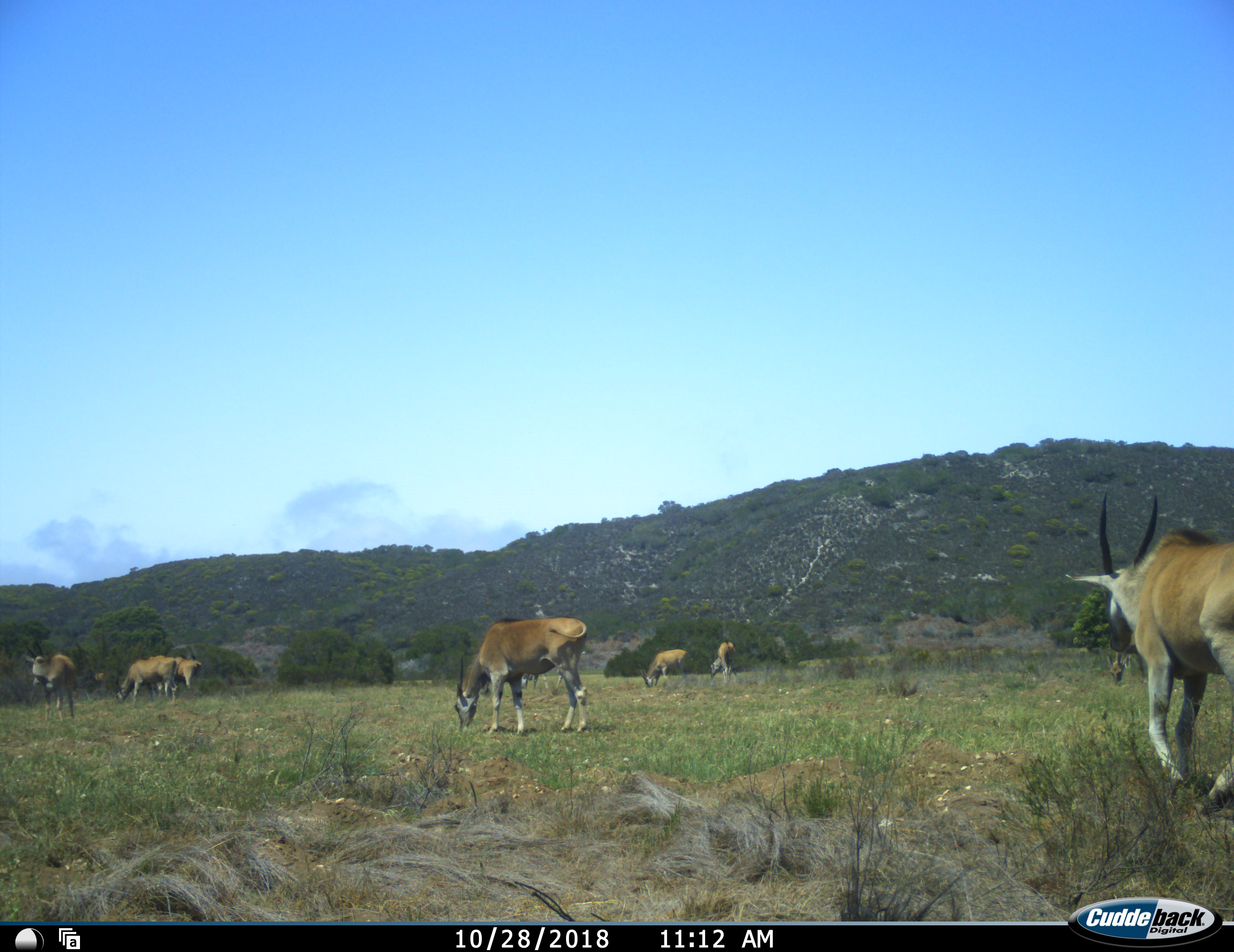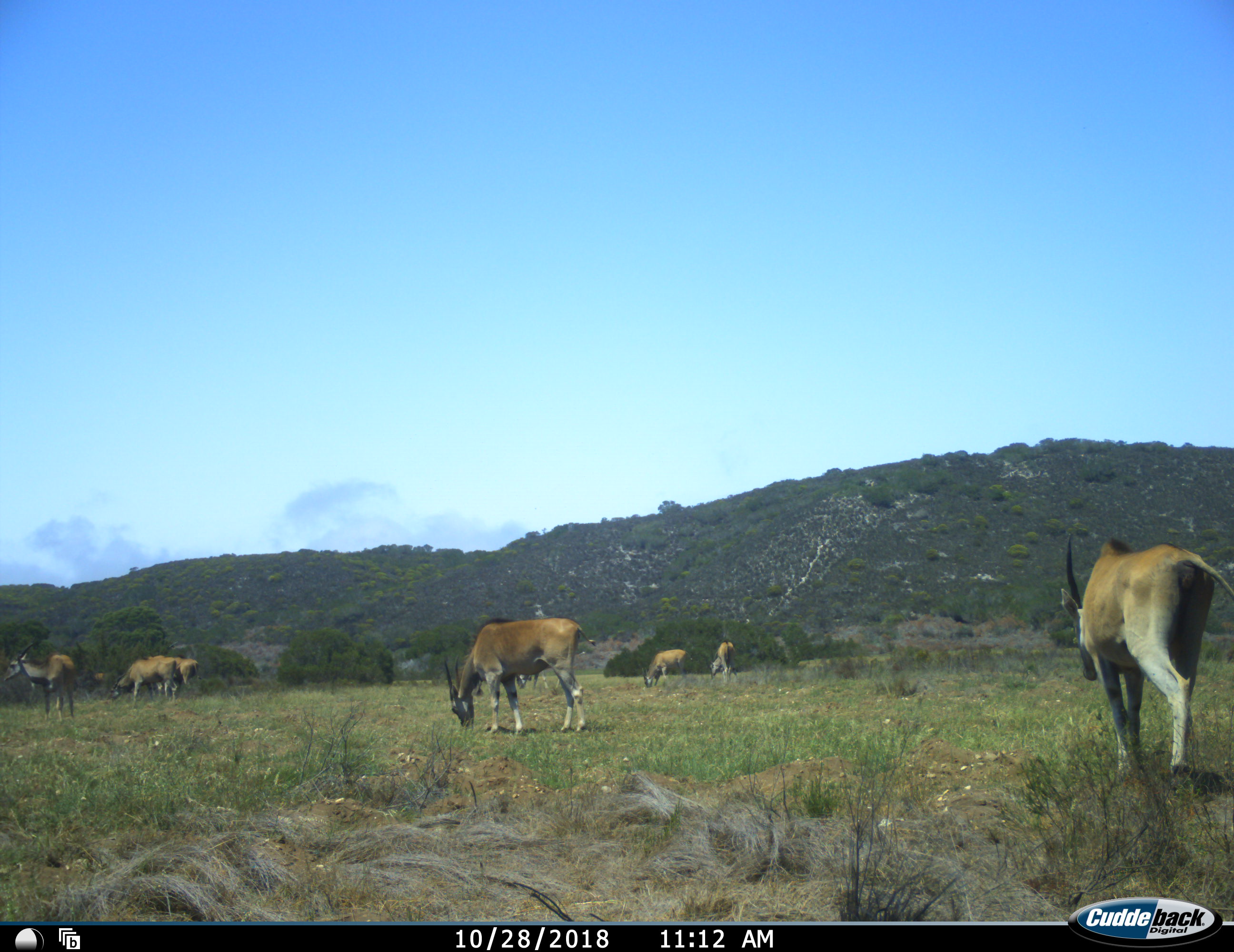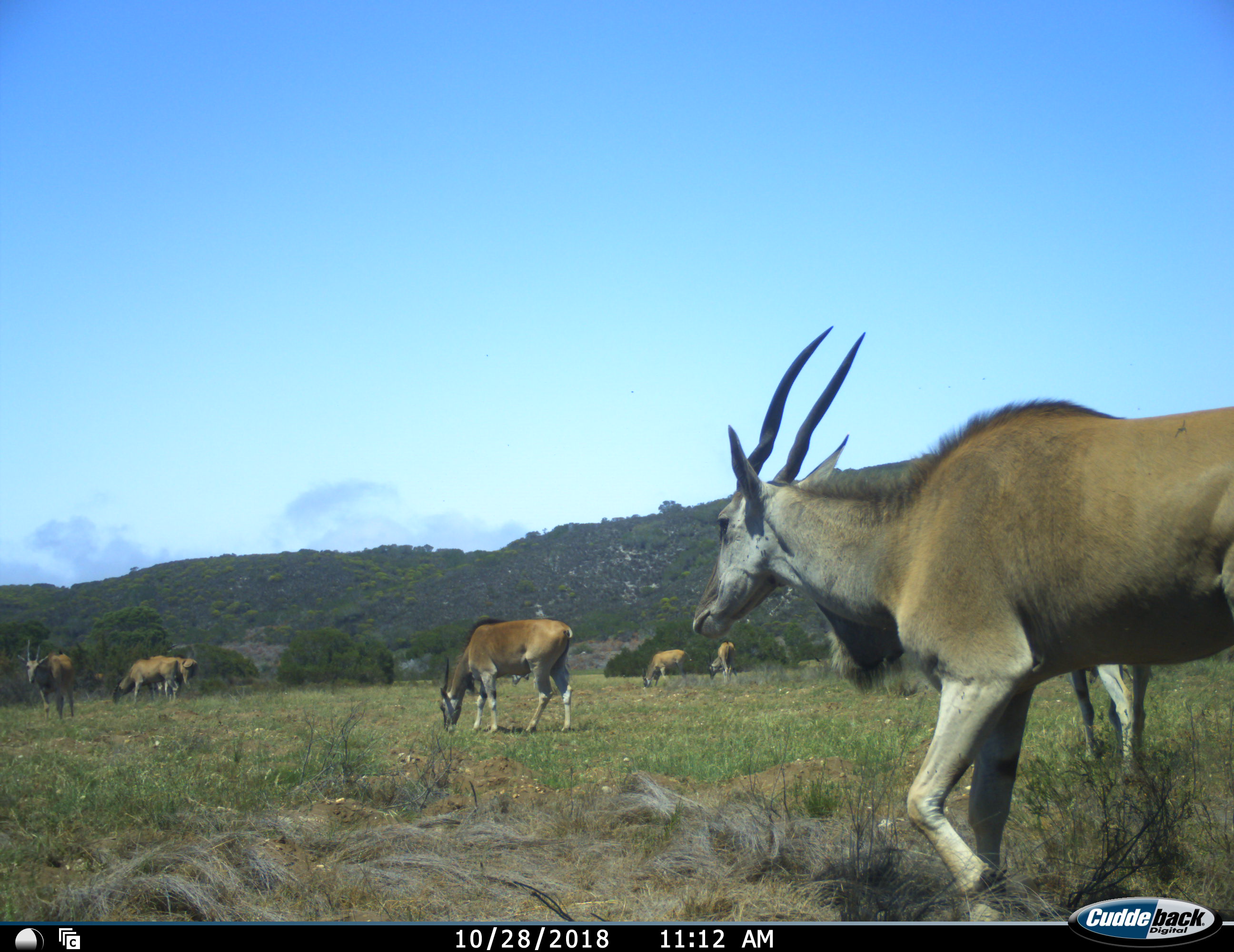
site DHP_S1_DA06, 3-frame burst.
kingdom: Animalia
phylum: Chordata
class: Mammalia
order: Artiodactyla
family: Bovidae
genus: Tragelaphus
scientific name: Tragelaphus oryx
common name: eland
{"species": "eland (Tragelaphus oryx)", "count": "9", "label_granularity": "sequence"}